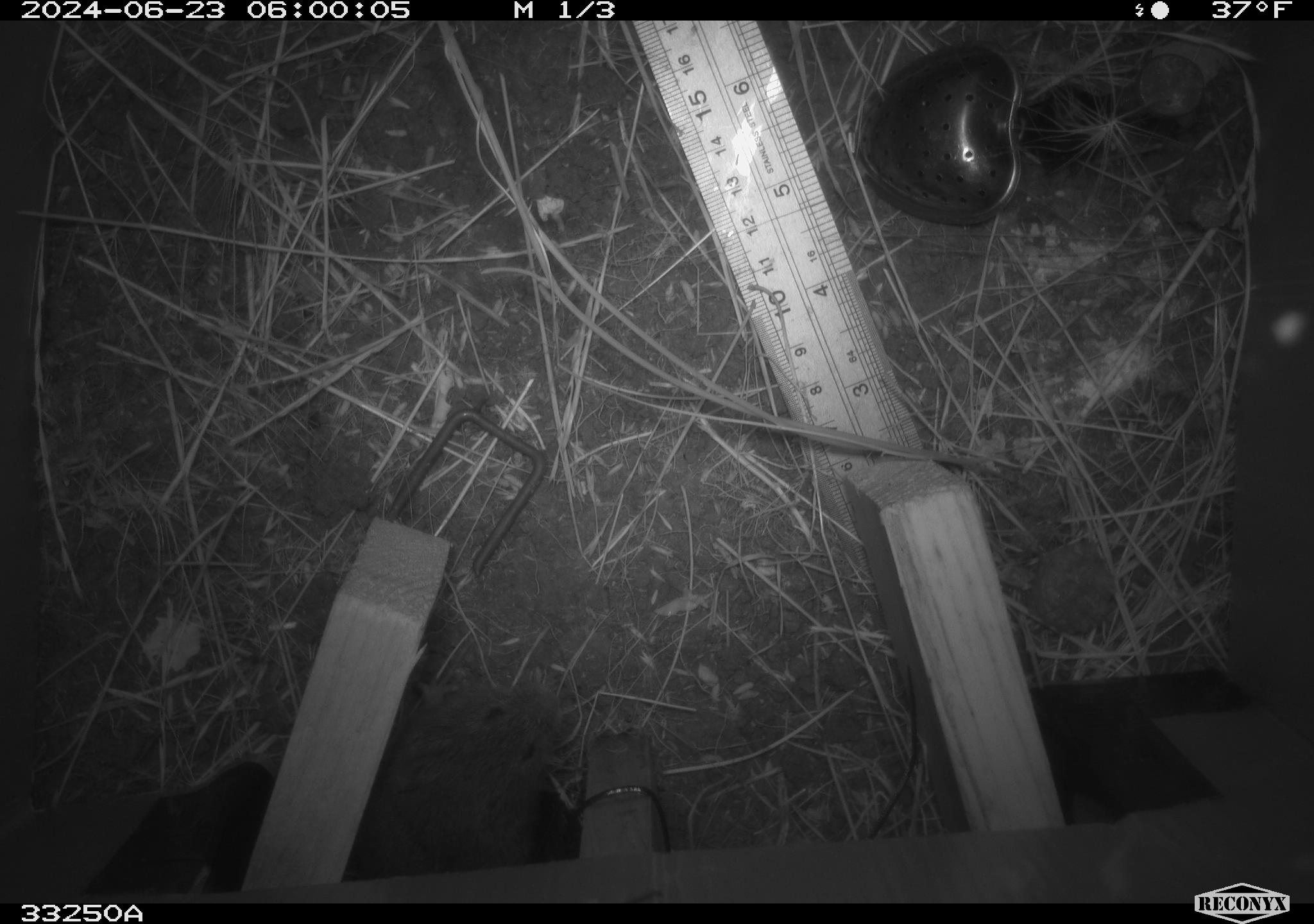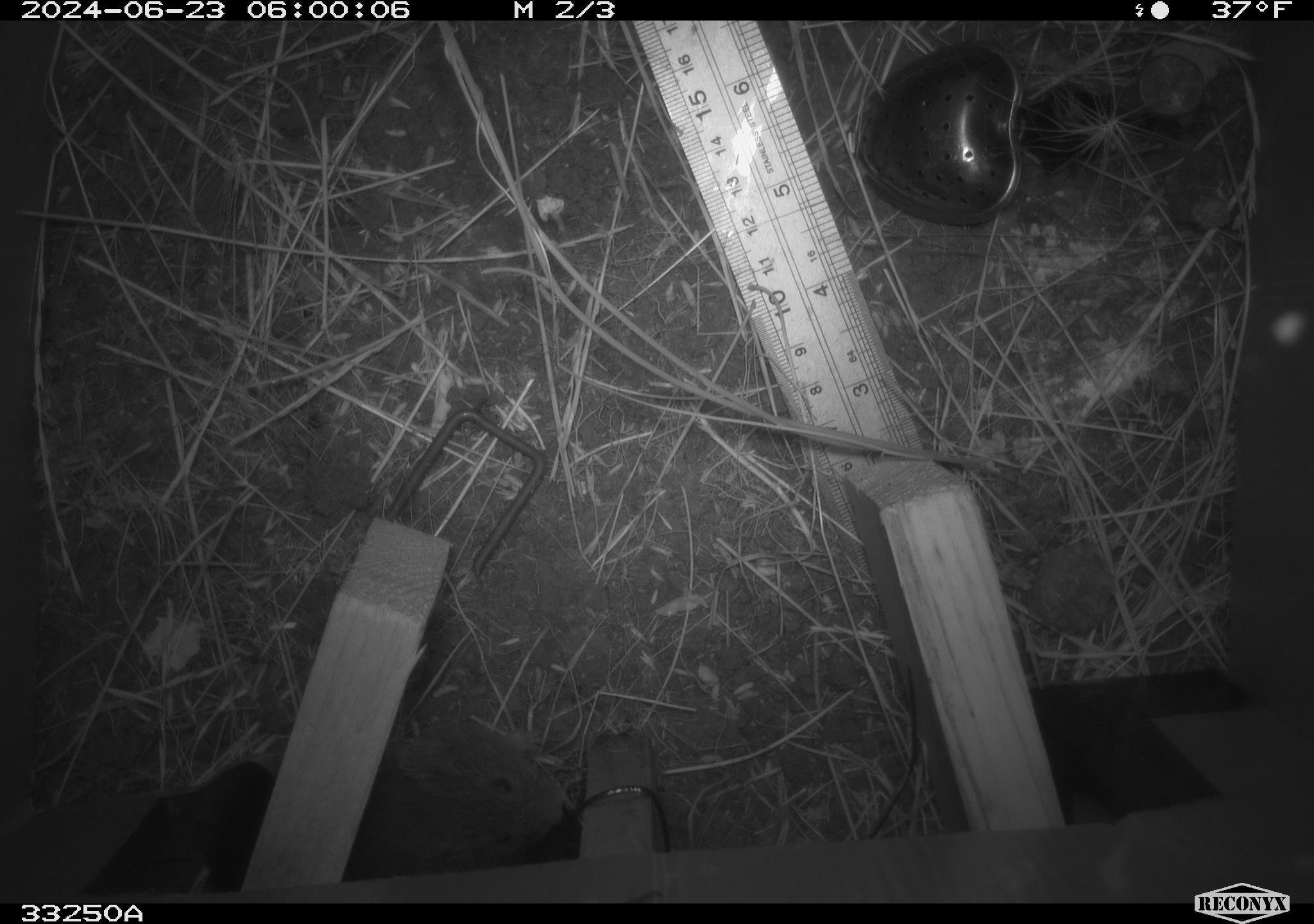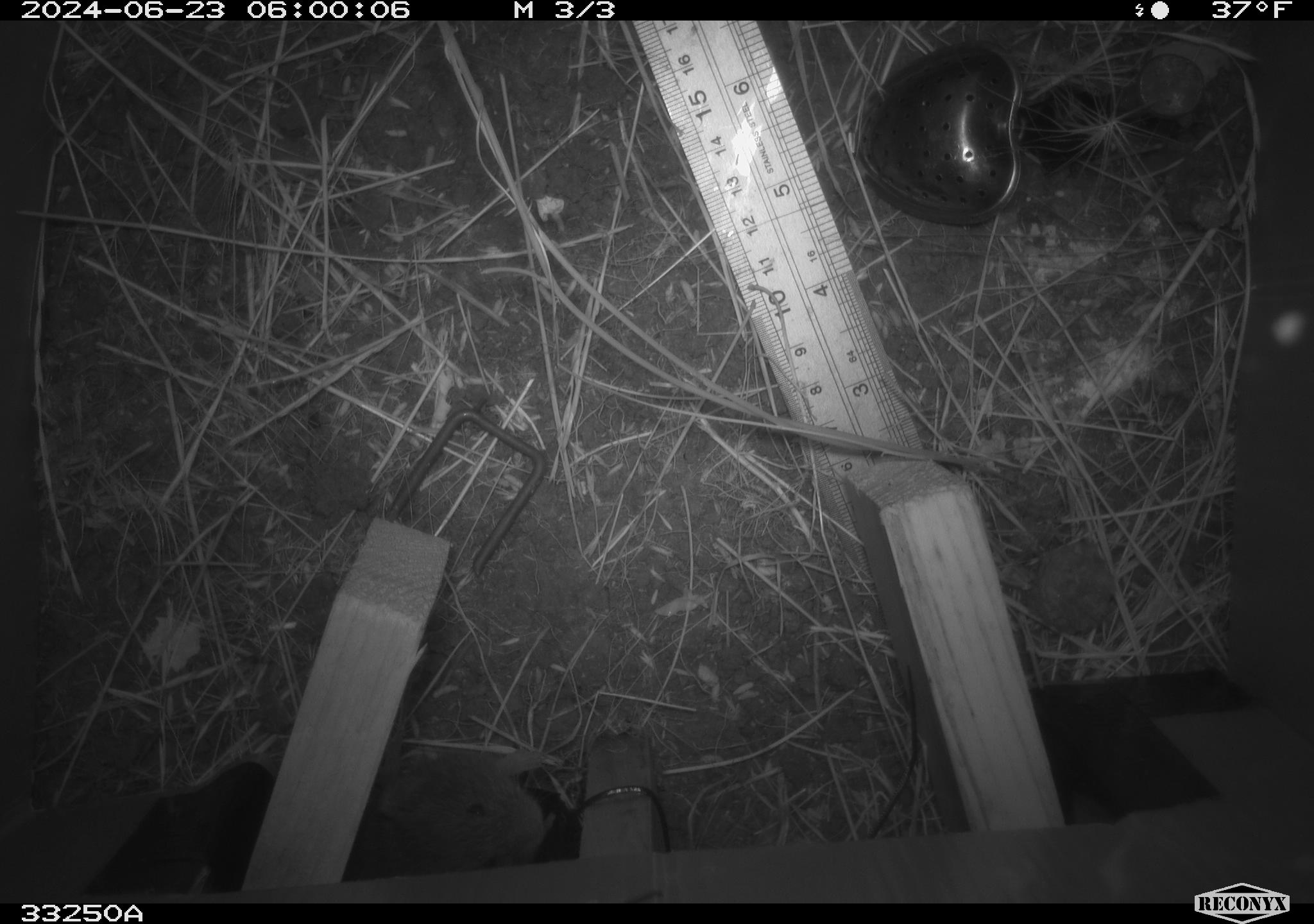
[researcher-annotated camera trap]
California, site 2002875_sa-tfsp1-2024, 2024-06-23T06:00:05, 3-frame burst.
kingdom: Animalia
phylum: Chordata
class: Mammalia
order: Rodentia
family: Cricetidae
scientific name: Arvicolinae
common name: voles, lemmings, and muskrats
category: arvicolinae subfamily